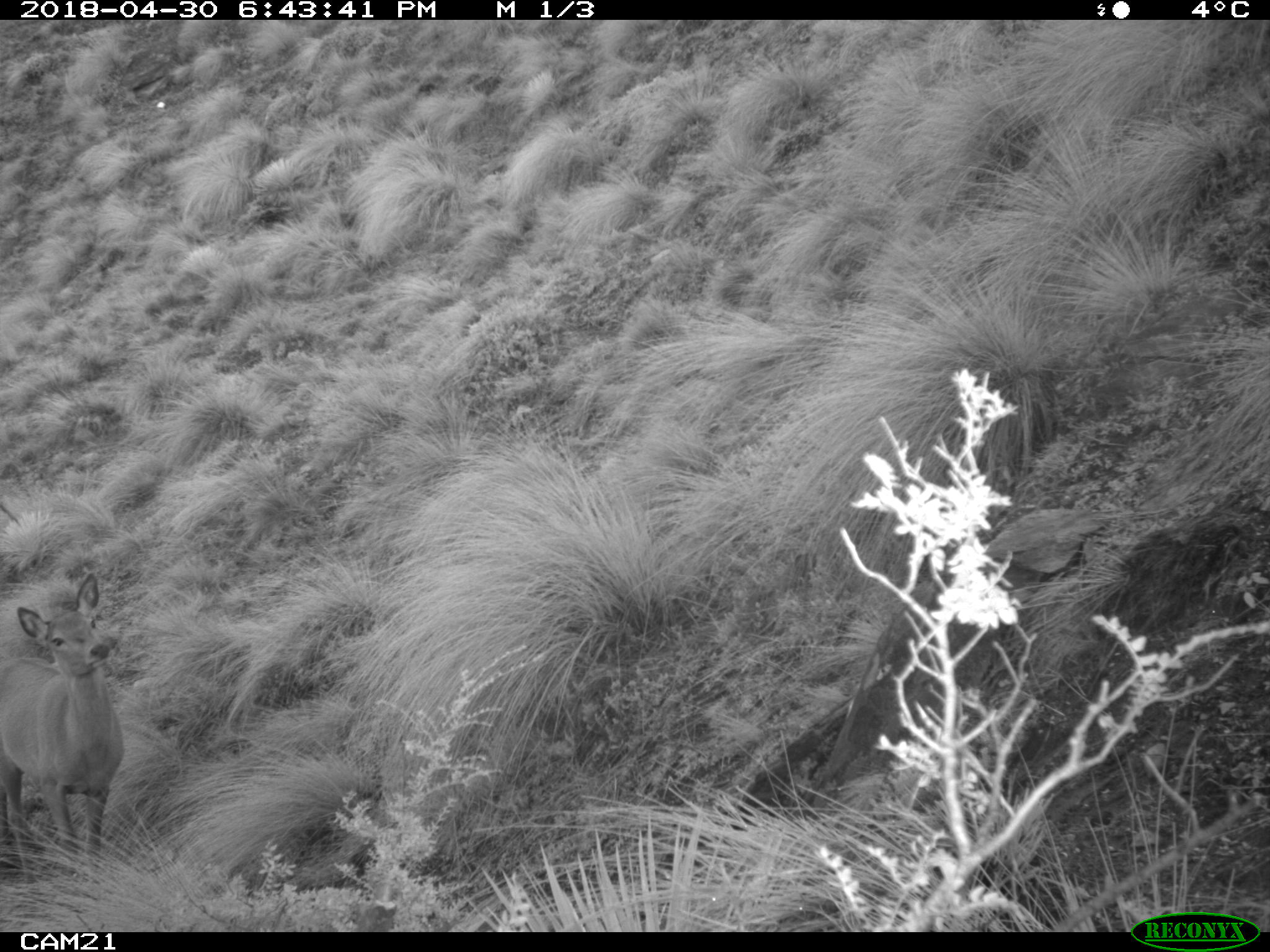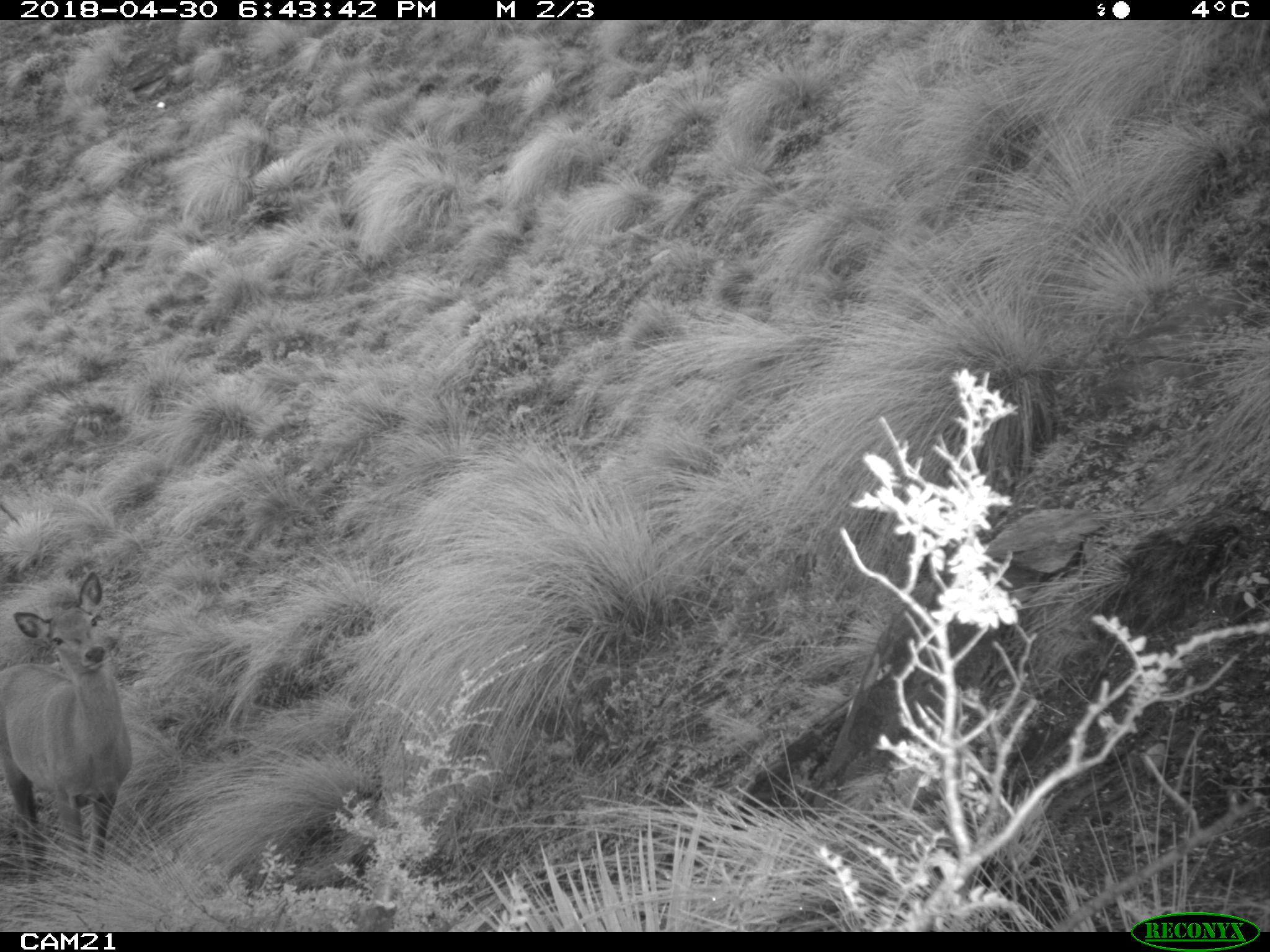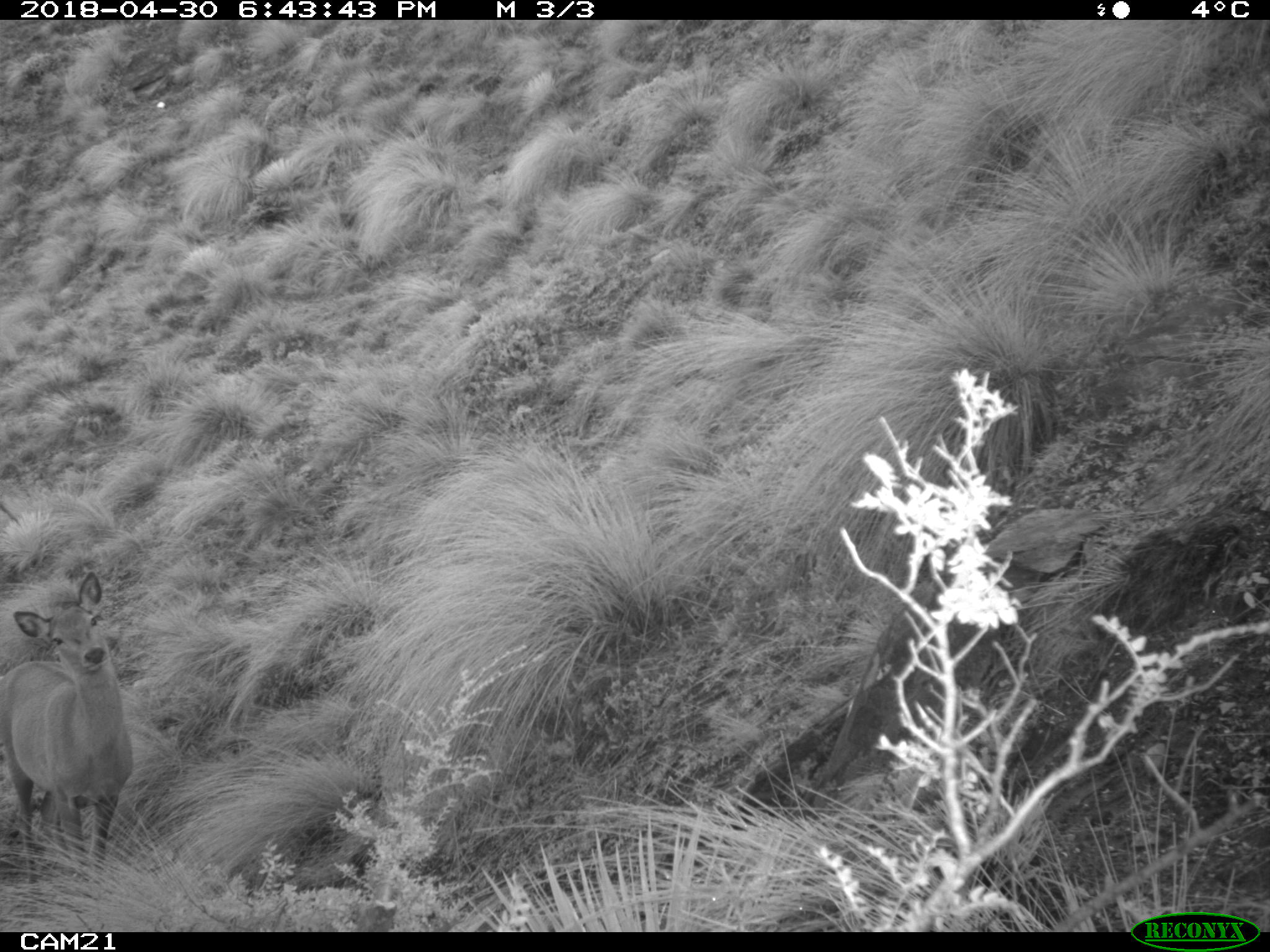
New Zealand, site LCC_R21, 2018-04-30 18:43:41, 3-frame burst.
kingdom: Animalia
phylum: Chordata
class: Mammalia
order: Artiodactyla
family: Cervidae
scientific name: Cervidae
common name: deer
Deer (Cervidae).